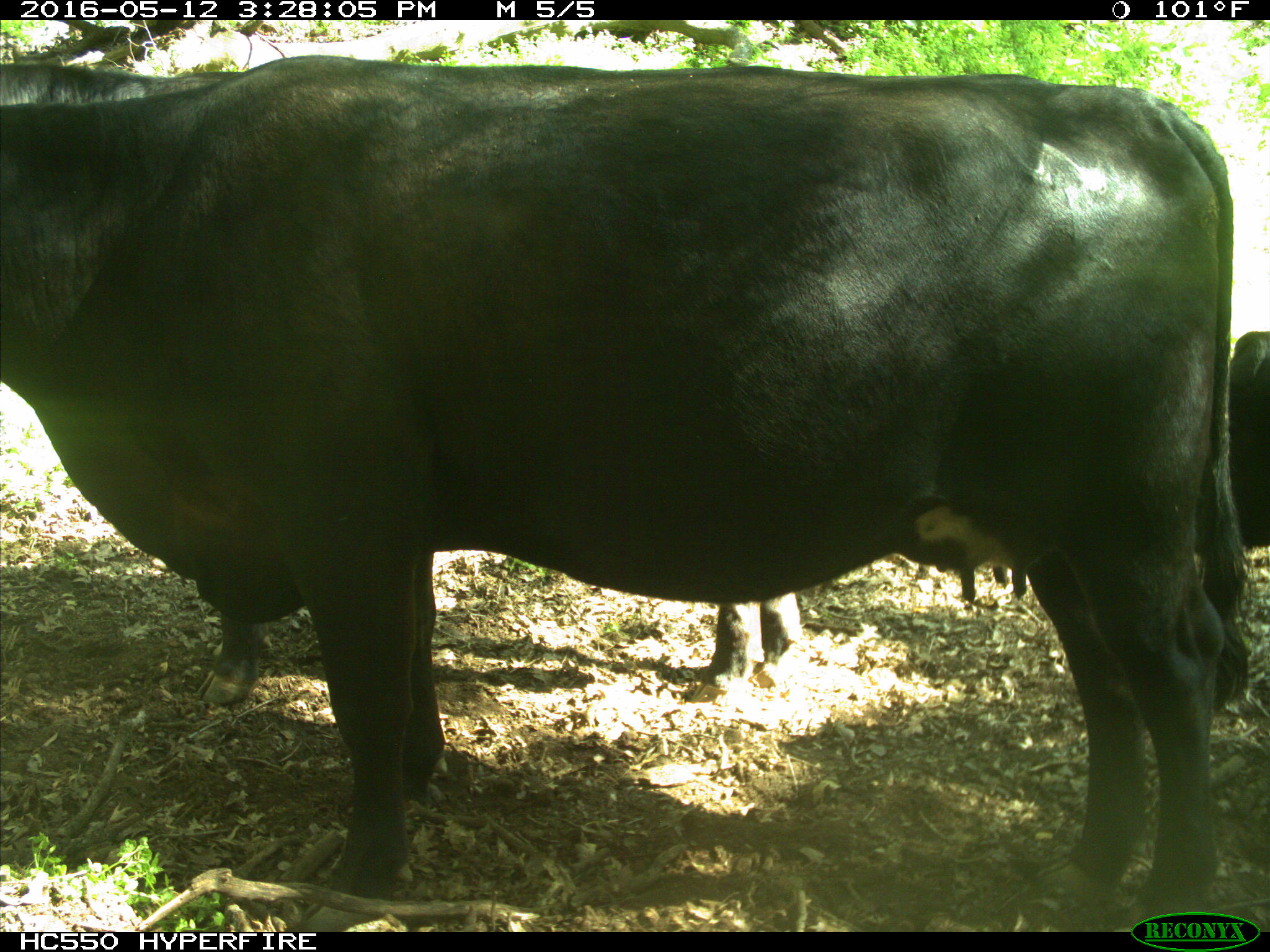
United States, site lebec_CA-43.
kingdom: Animalia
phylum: Chordata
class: Mammalia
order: Artiodactyla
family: Bovidae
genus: Bos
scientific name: Bos taurus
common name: domestic cow